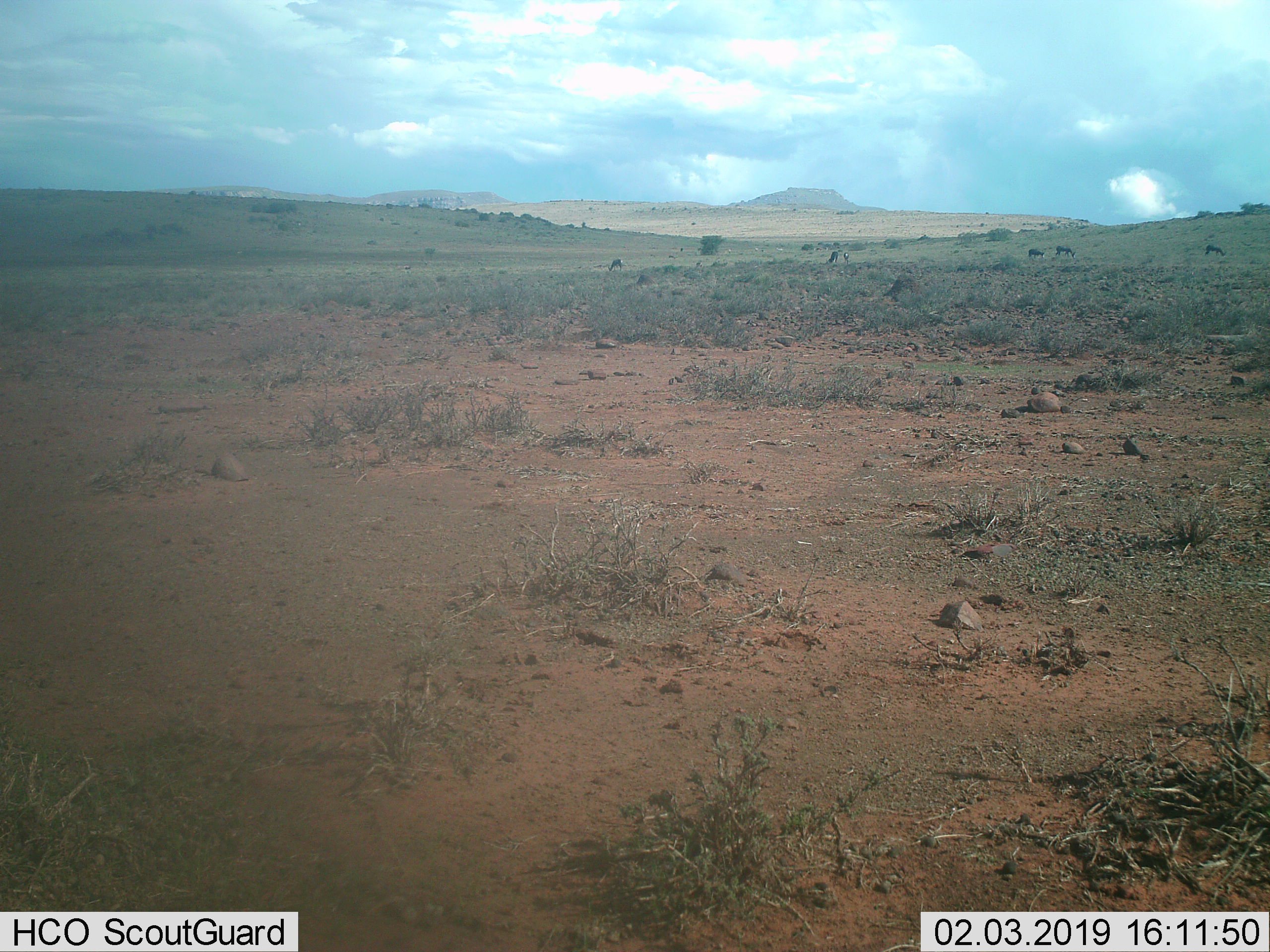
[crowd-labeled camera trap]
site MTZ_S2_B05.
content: unidentified animal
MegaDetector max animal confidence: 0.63